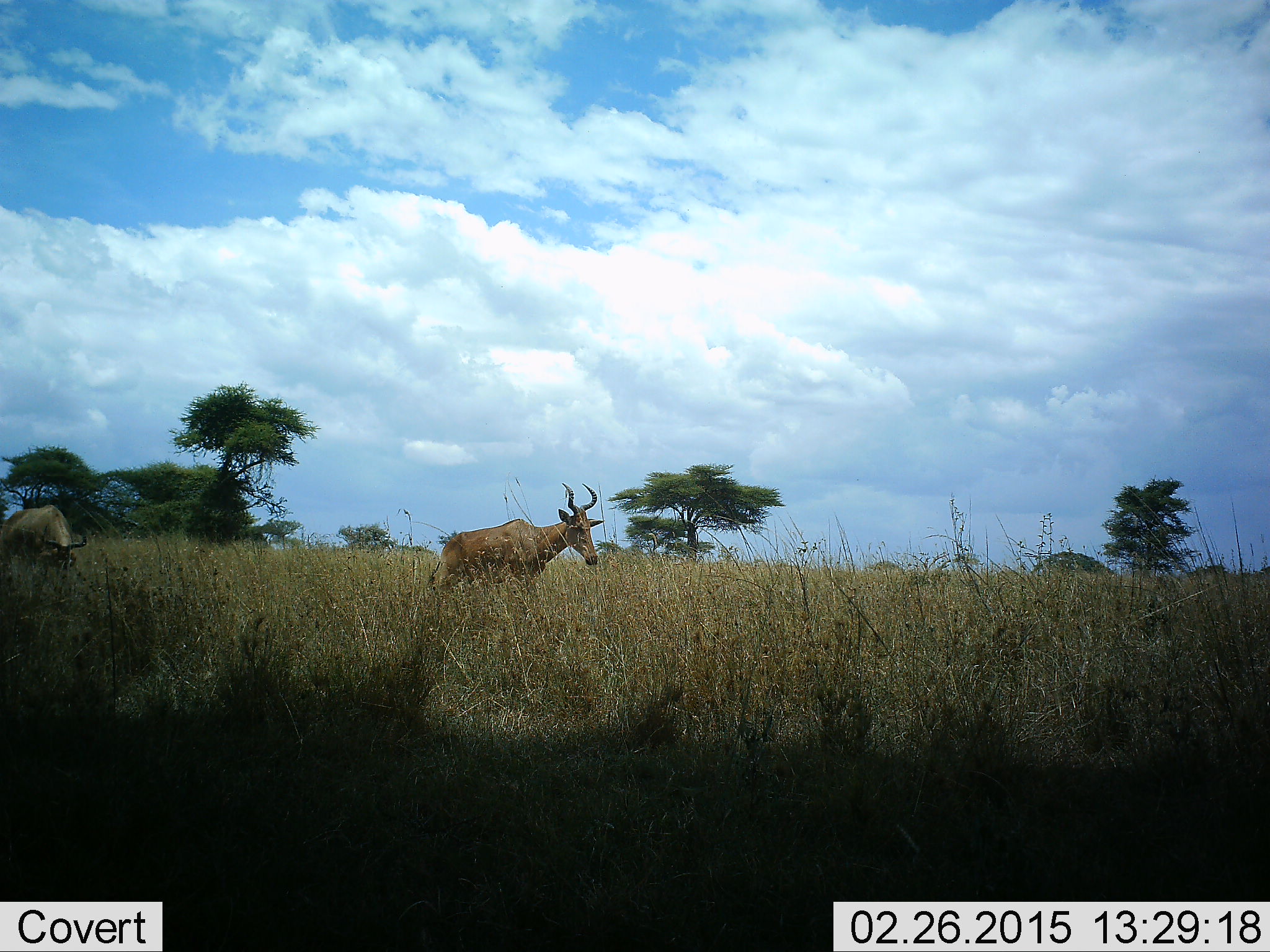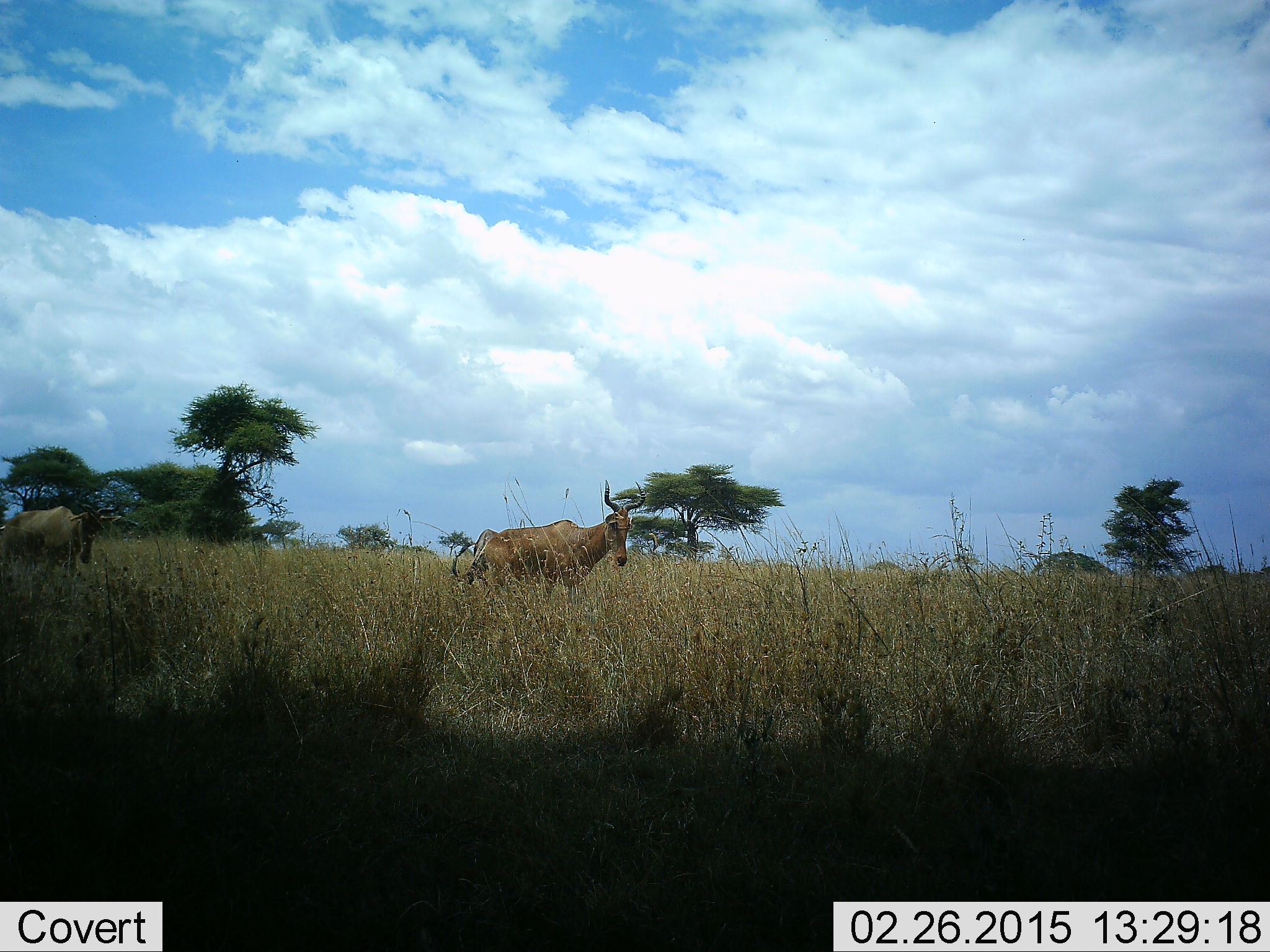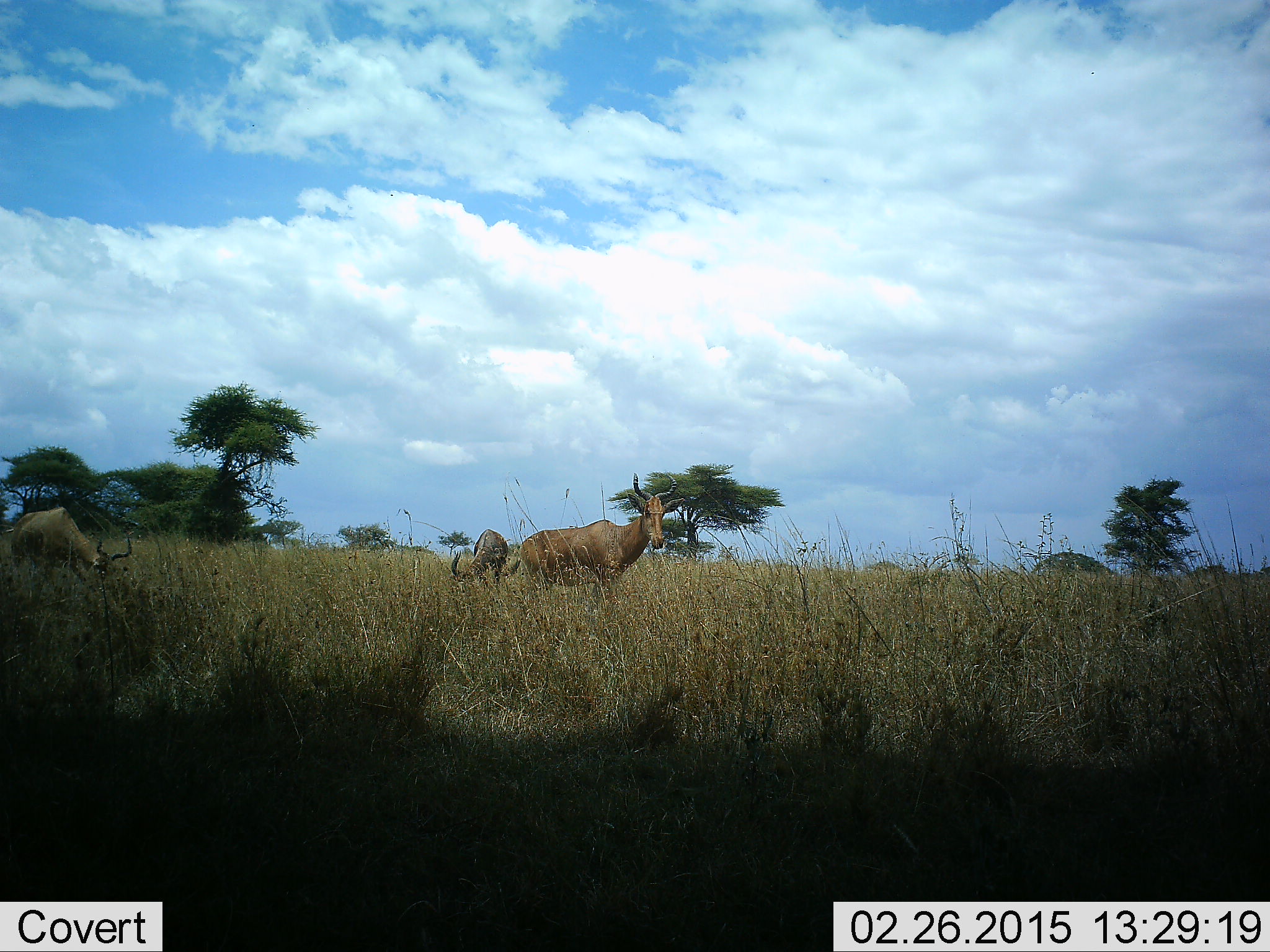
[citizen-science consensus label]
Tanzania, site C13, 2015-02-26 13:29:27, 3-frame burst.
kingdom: Animalia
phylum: Chordata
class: Mammalia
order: Artiodactyla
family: Bovidae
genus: Alcelaphus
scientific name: Alcelaphus buselaphus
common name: hartebeest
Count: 2.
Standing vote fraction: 50%.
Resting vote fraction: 0%.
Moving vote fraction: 70%.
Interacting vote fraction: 0%.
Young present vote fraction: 0%.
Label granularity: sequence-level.